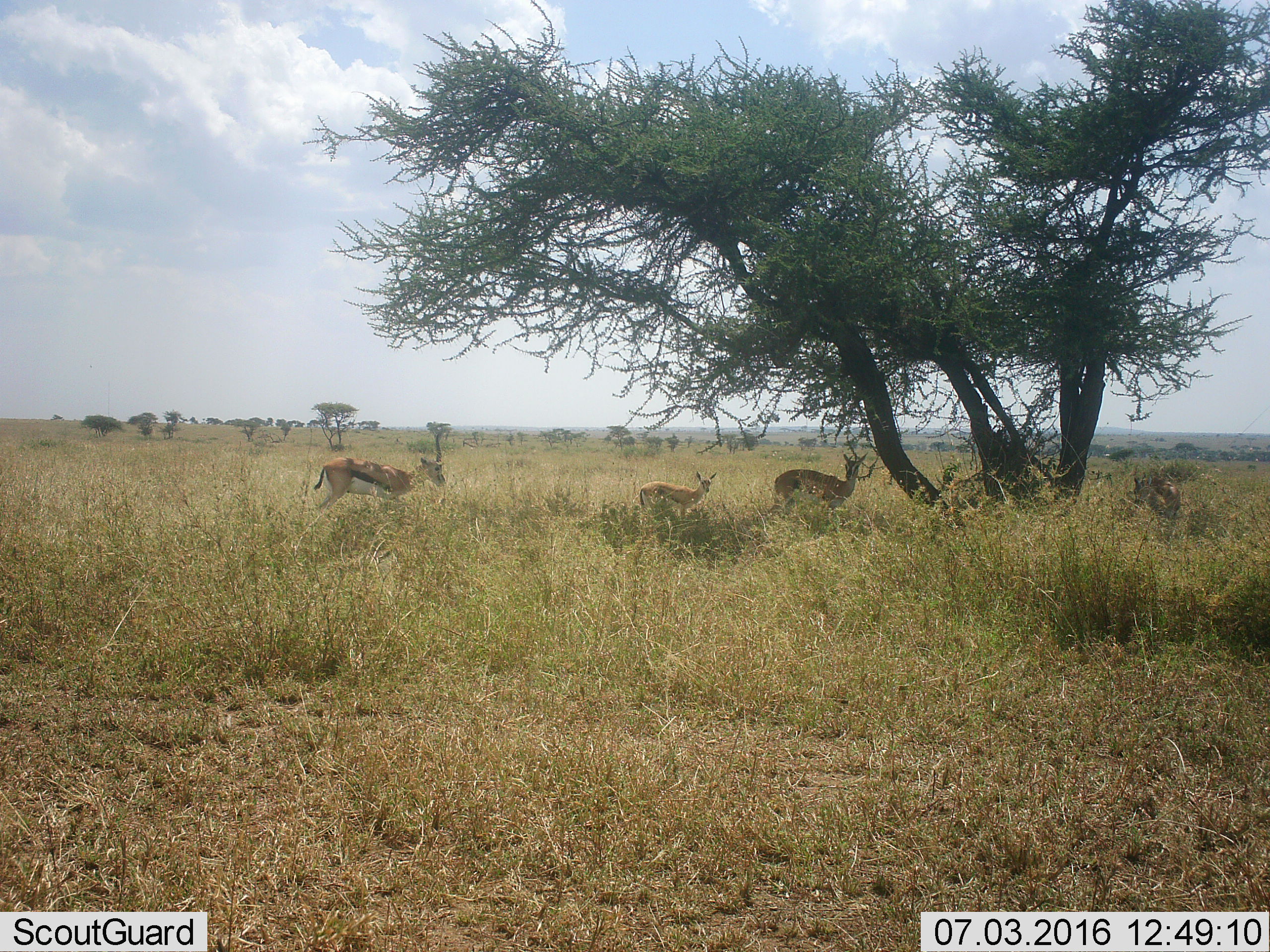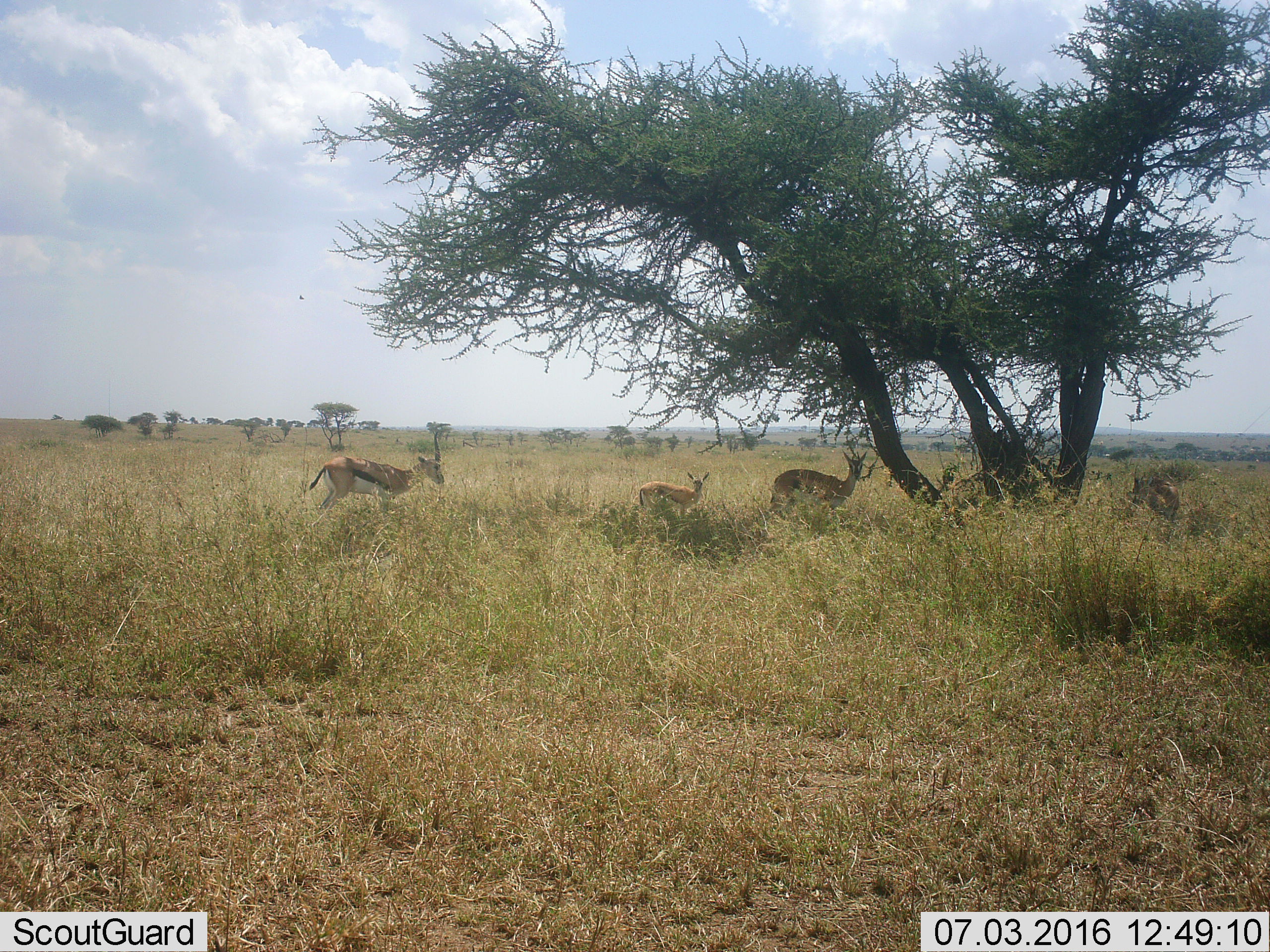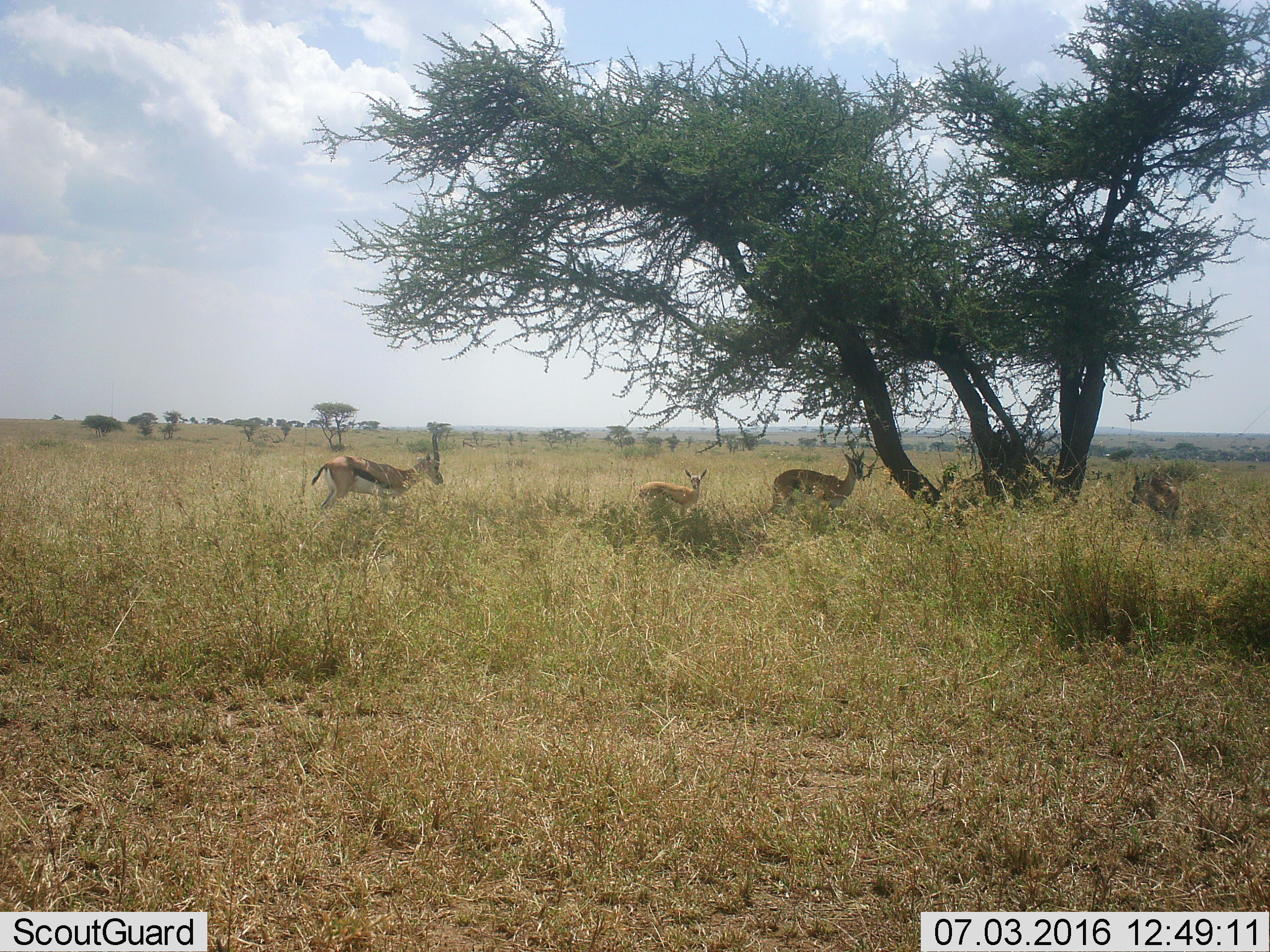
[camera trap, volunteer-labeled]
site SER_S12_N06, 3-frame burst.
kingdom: Animalia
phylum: Chordata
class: Mammalia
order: Artiodactyla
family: Bovidae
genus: Eudorcas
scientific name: Eudorcas thomsonii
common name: thomson's gazelle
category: gazellethomsons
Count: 4.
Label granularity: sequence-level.